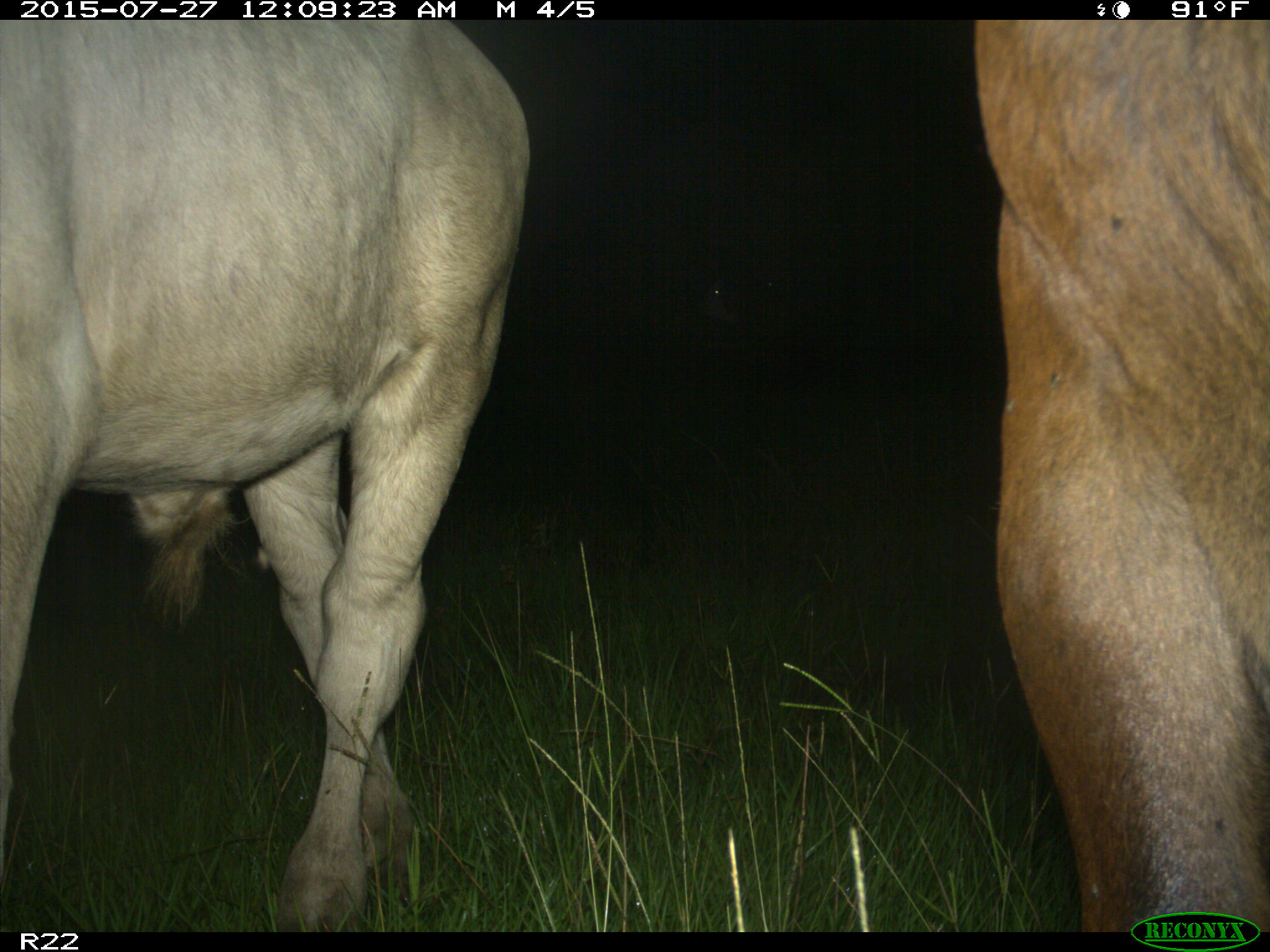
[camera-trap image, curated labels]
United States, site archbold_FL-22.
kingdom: Animalia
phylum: Chordata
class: Mammalia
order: Artiodactyla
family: Bovidae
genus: Bos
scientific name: Bos taurus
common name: domestic cow